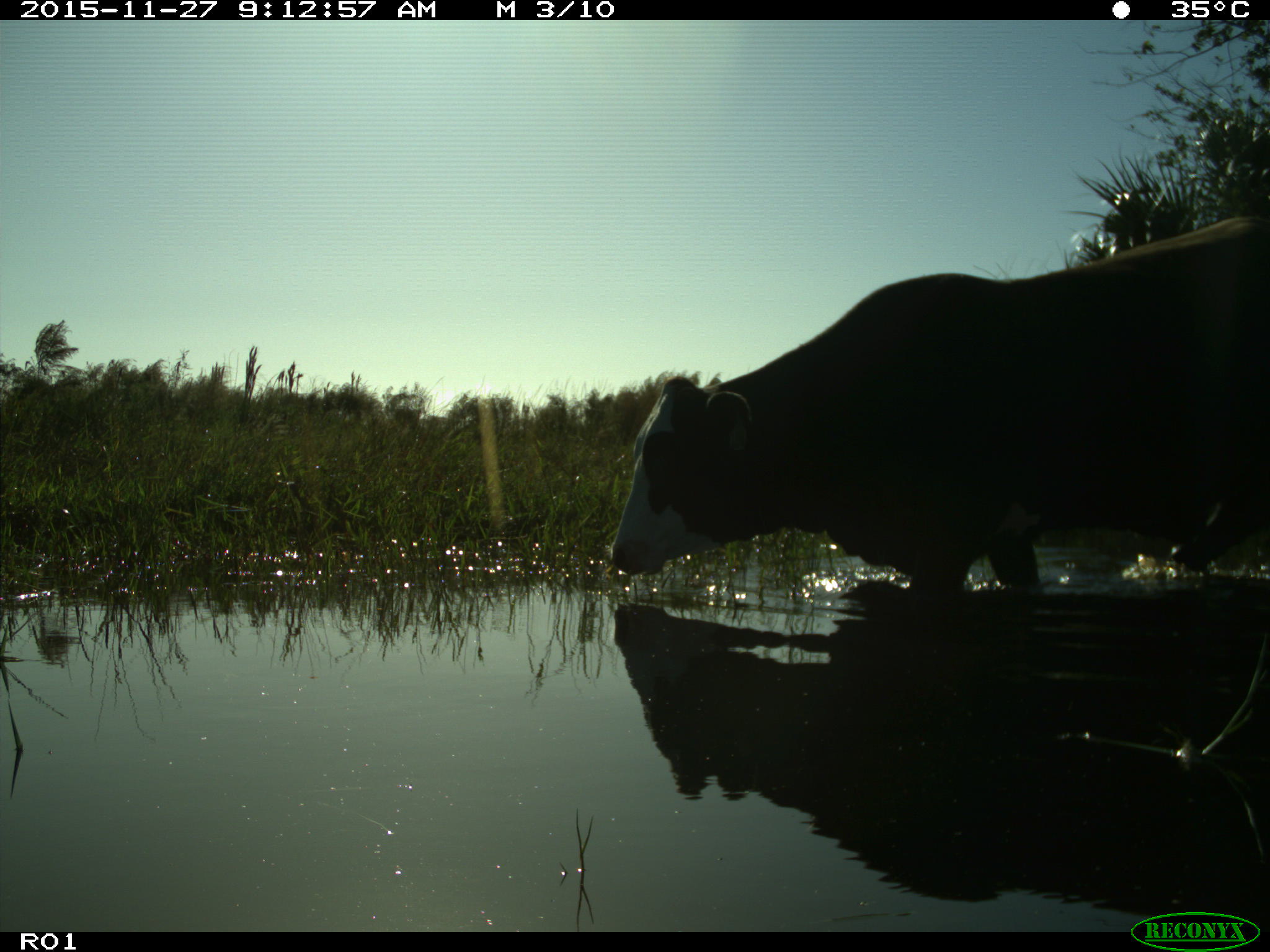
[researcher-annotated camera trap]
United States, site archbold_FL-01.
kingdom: Animalia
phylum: Chordata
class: Mammalia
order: Artiodactyla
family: Bovidae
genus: Bos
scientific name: Bos taurus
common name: domestic cow